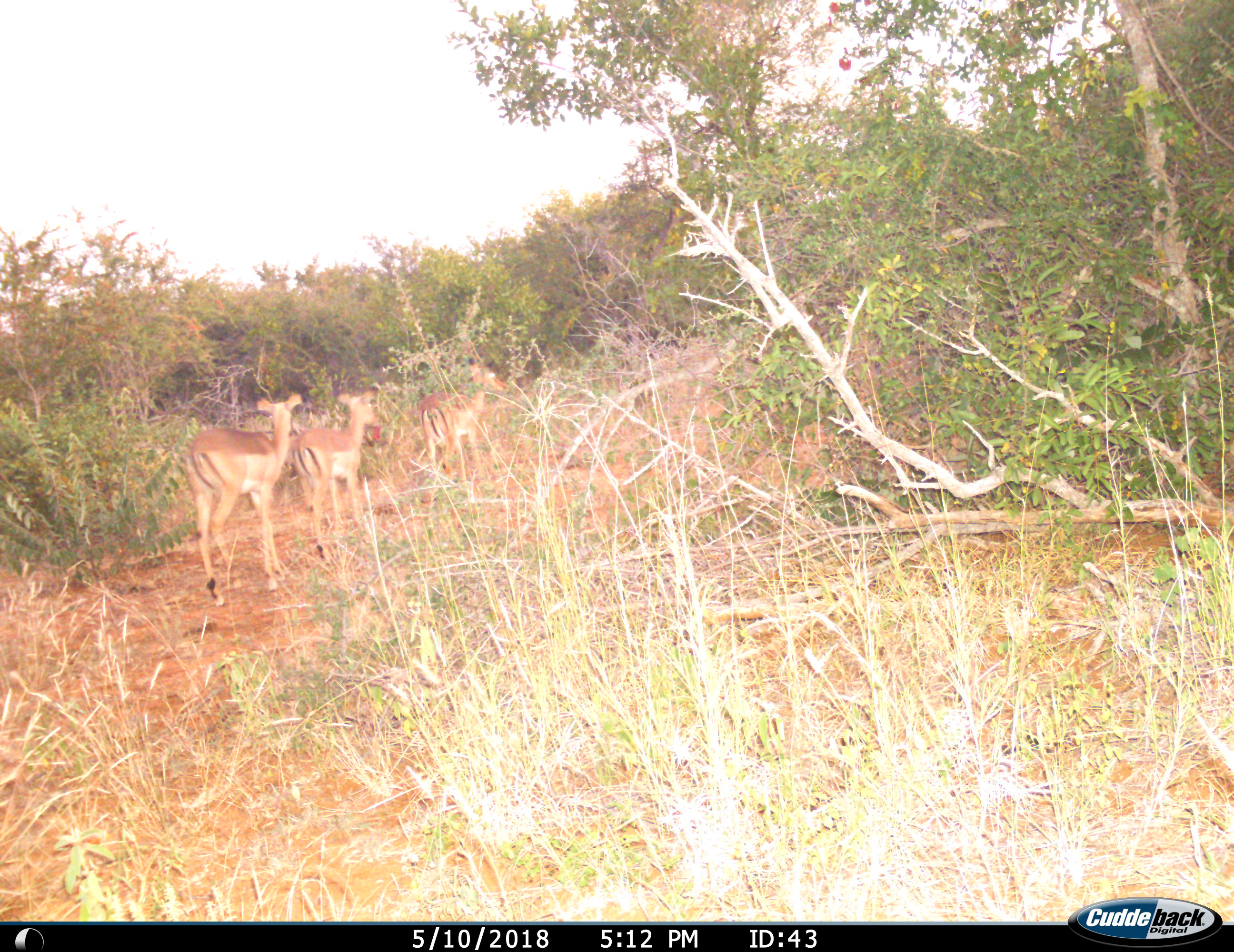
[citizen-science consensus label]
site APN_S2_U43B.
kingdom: Animalia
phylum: Chordata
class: Mammalia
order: Artiodactyla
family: Bovidae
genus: Aepyceros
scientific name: Aepyceros melampus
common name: impala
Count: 3.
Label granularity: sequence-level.